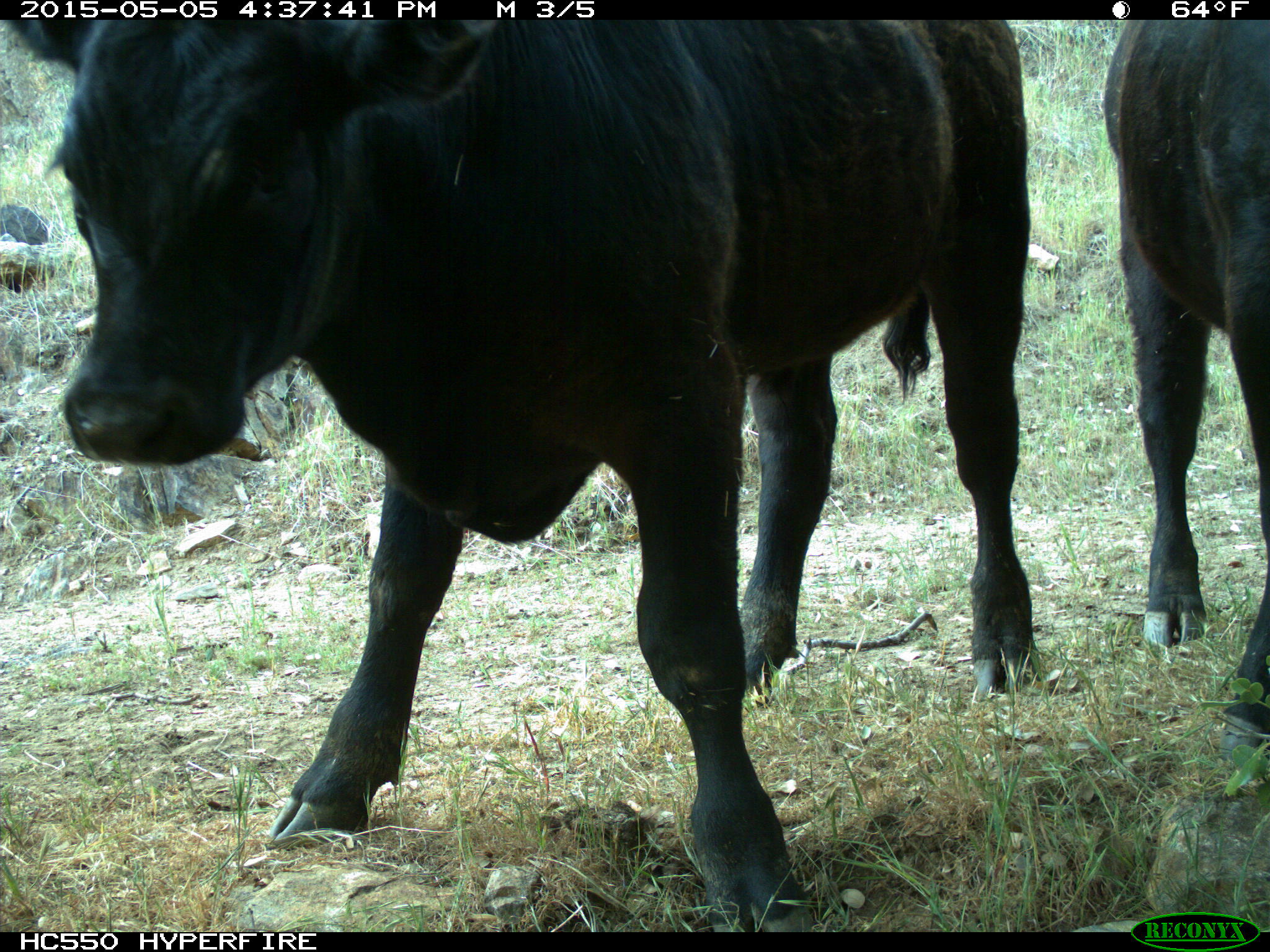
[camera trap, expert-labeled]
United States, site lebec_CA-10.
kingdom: Animalia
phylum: Chordata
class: Mammalia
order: Artiodactyla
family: Bovidae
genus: Bos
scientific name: Bos taurus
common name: domestic cow